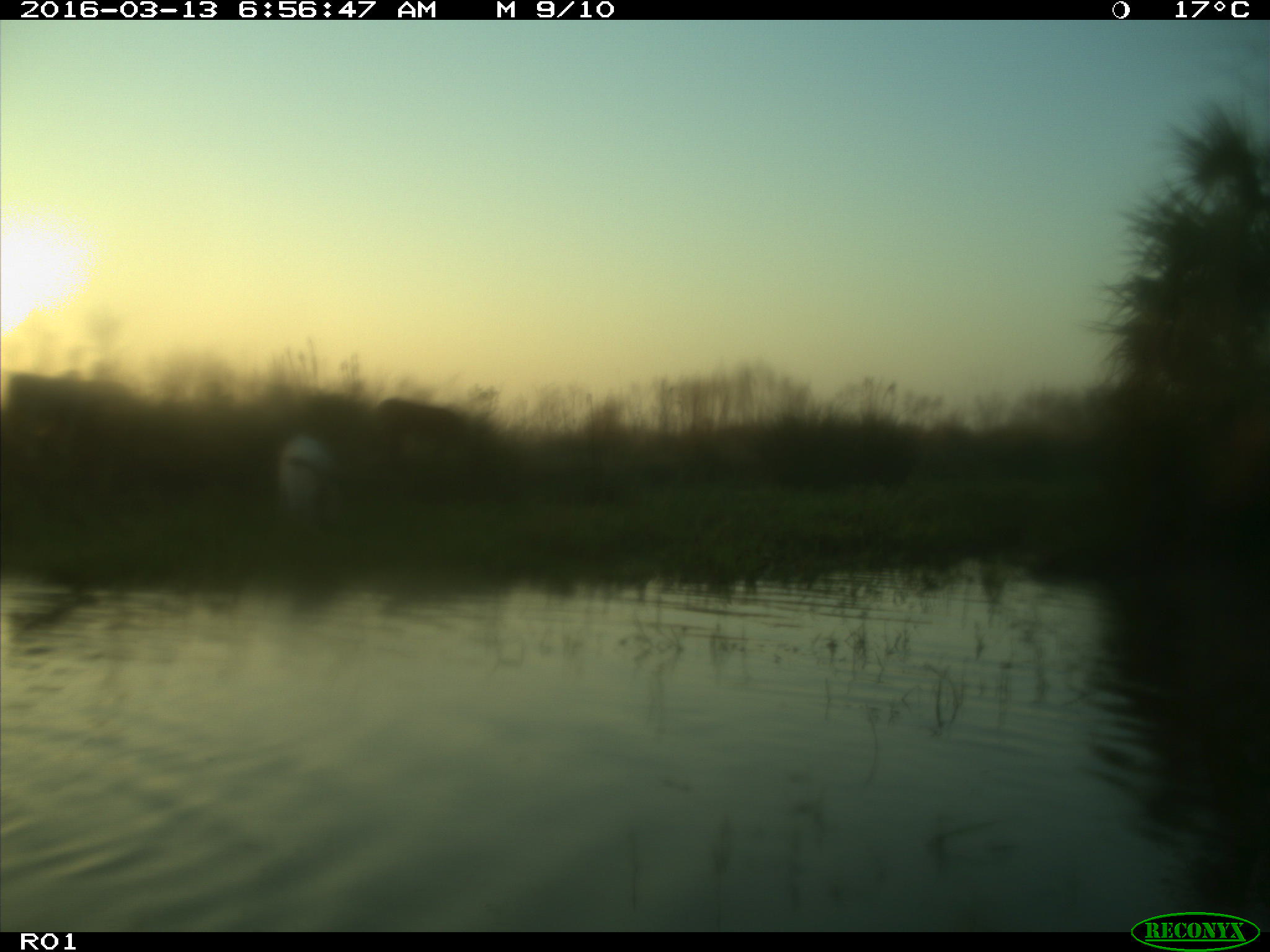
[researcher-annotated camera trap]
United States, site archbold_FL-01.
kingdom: Animalia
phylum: Chordata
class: Mammalia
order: Artiodactyla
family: Bovidae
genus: Bos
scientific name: Bos taurus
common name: domestic cow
Bos taurus (domestic cow).